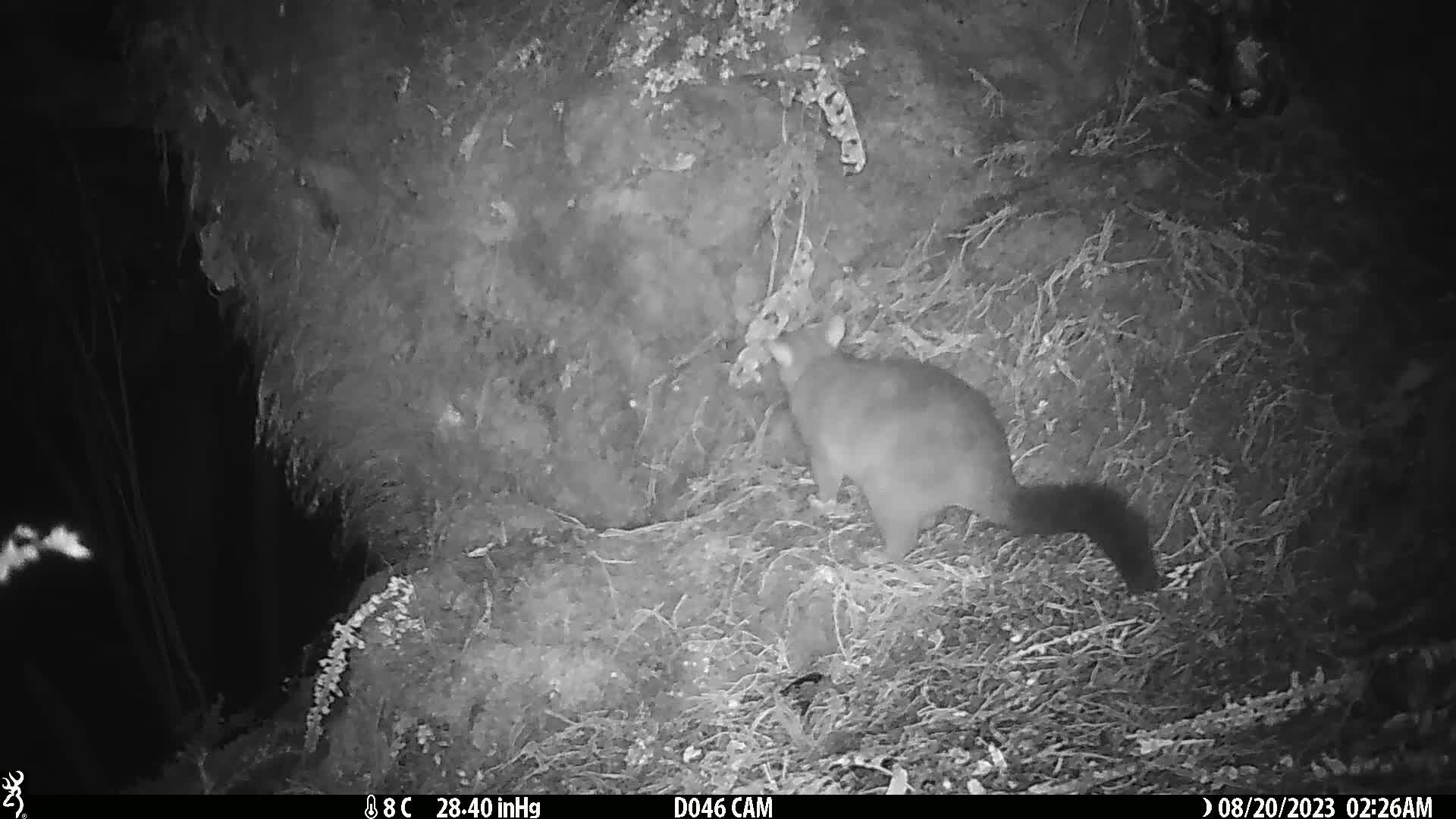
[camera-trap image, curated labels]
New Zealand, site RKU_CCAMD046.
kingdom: Animalia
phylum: Chordata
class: Mammalia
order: Diprotodontia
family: Phalangeridae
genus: Trichosurus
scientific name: Trichosurus vulpecula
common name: common brushtail possum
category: possum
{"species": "possum (common brushtail possum) (Trichosurus vulpecula)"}